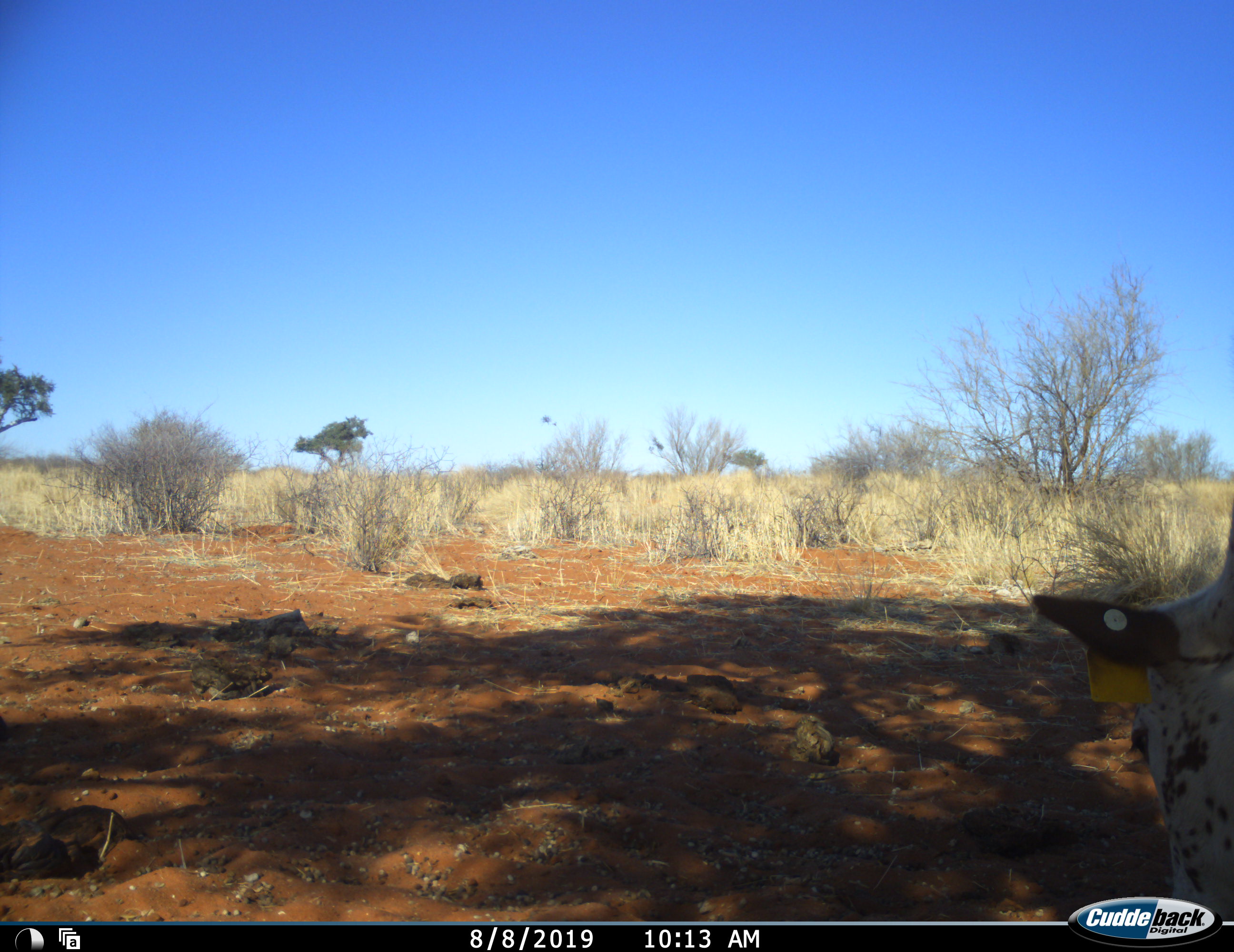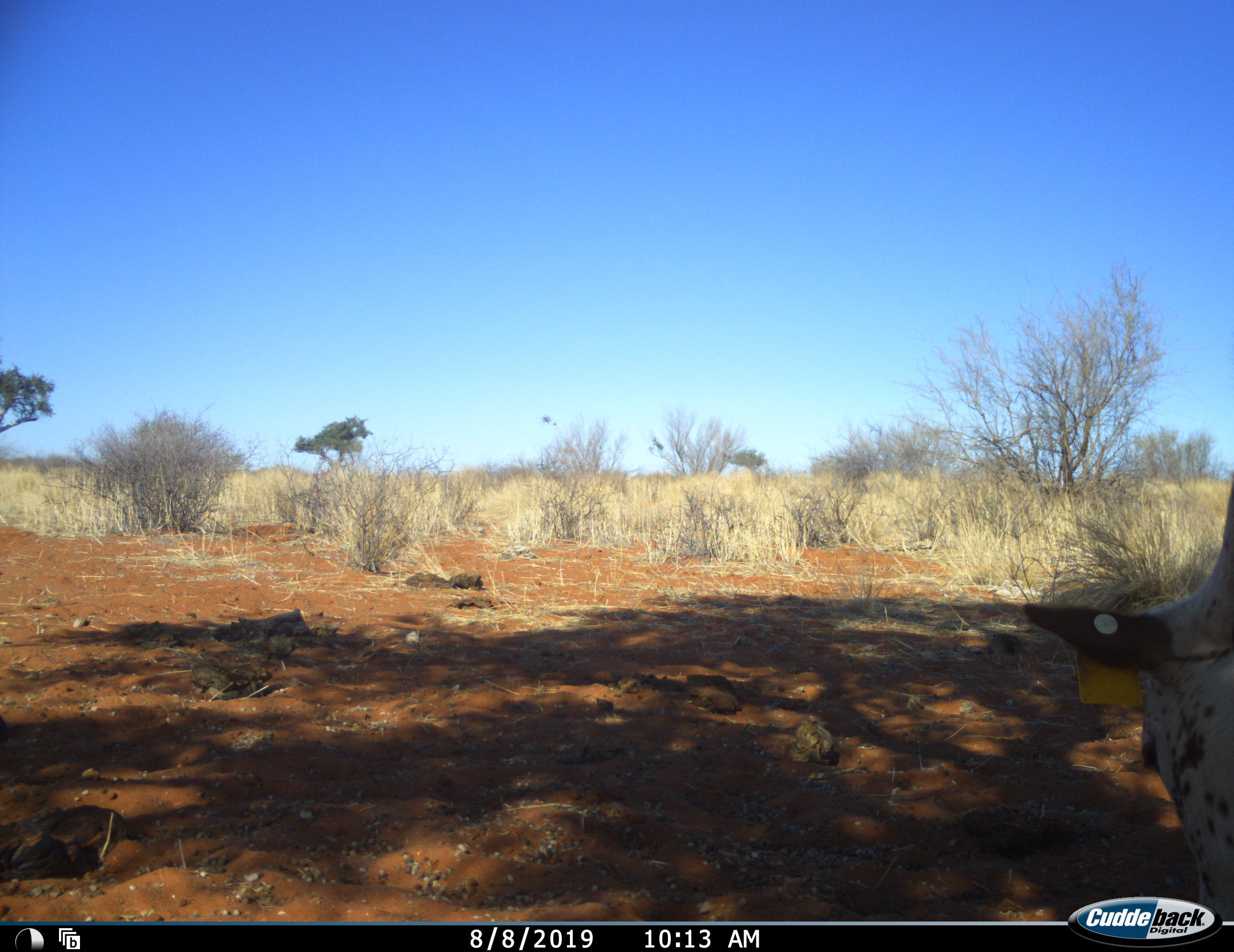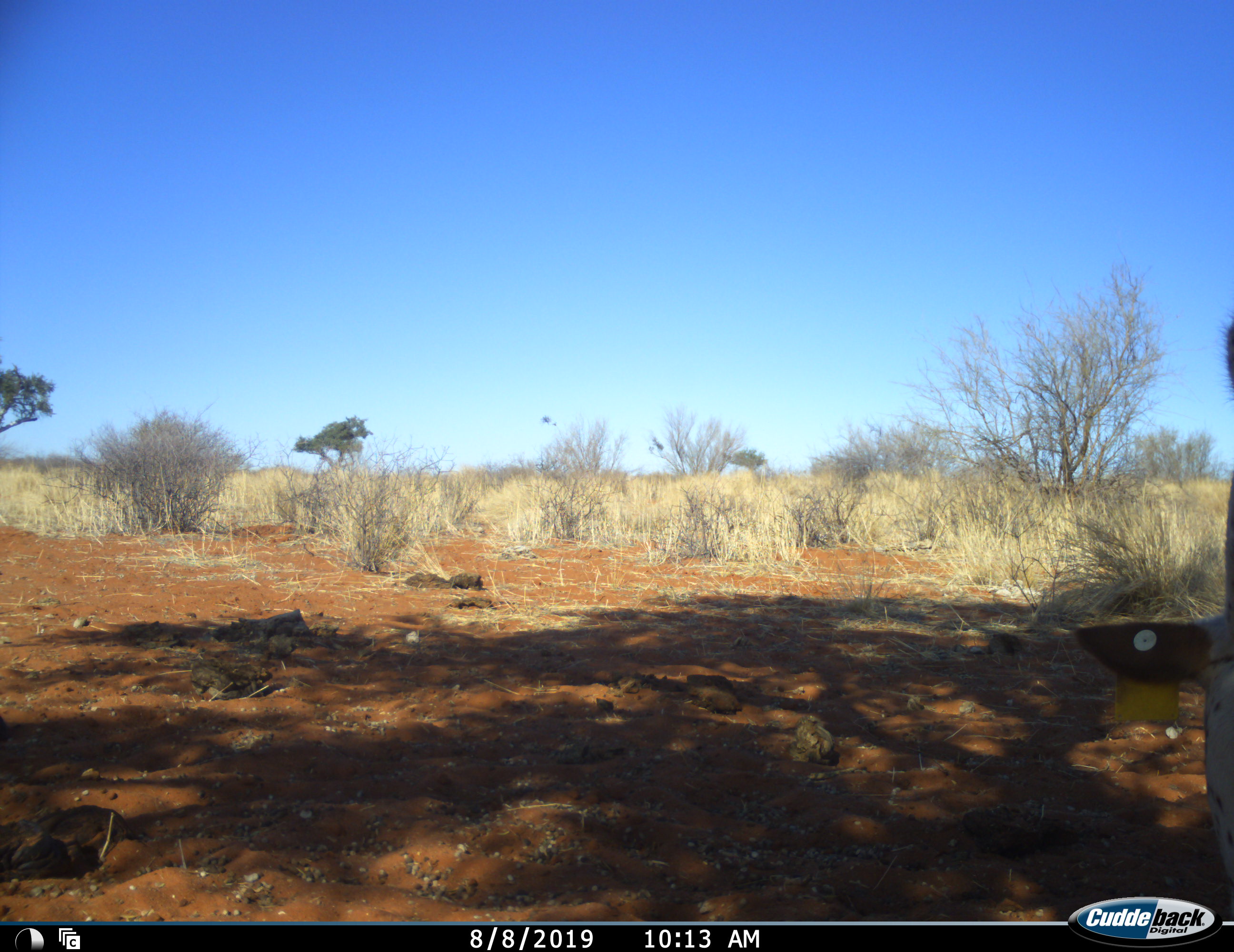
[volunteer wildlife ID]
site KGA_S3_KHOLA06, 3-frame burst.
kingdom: Animalia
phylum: Chordata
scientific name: Vertebrata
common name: domestic animal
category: domesticanimal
Domesticanimal (domestic animal) (Vertebrata), count 1. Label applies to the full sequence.